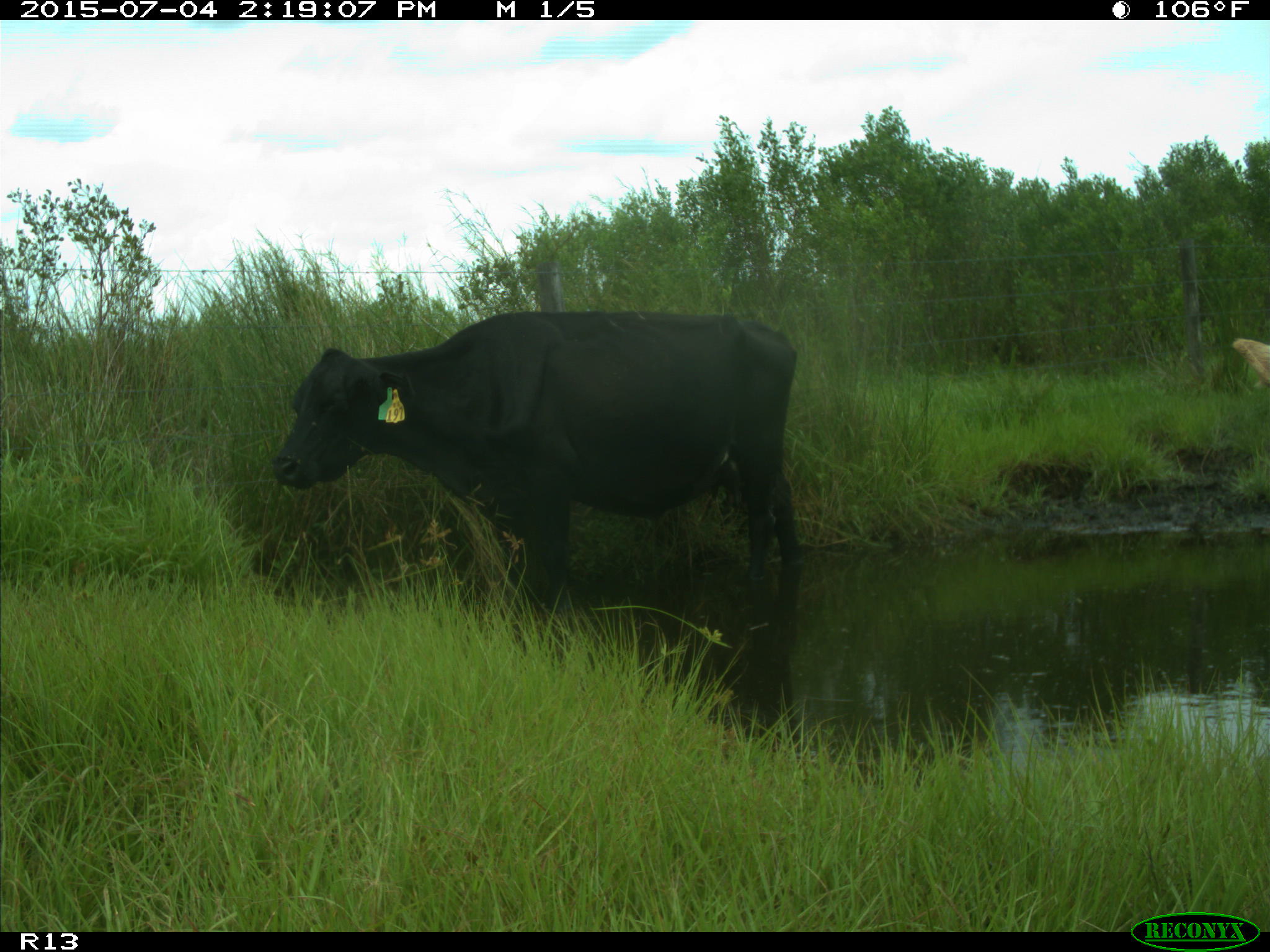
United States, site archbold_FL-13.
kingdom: Animalia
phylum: Chordata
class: Mammalia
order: Artiodactyla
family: Bovidae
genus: Bos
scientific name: Bos taurus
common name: domestic cow